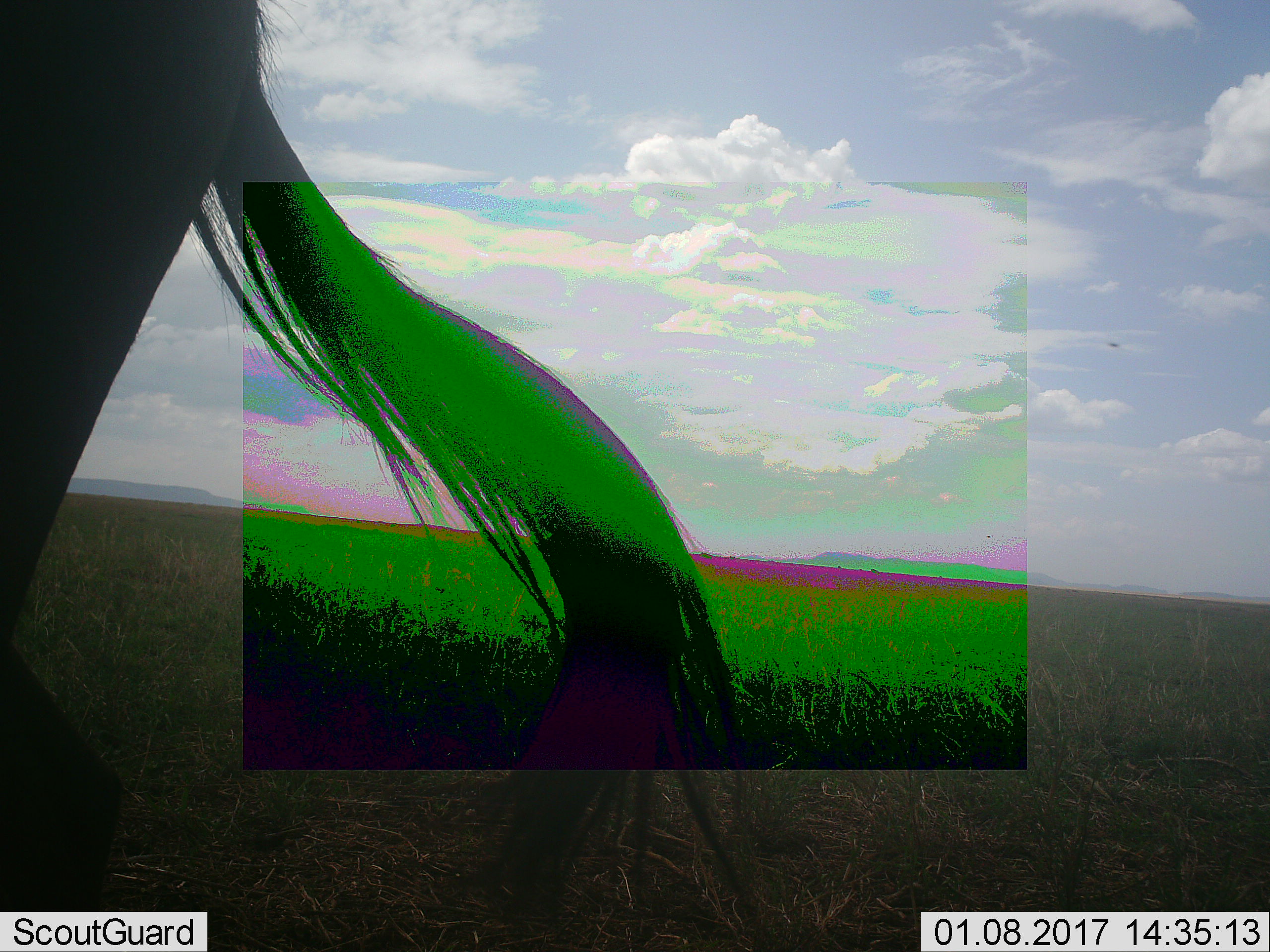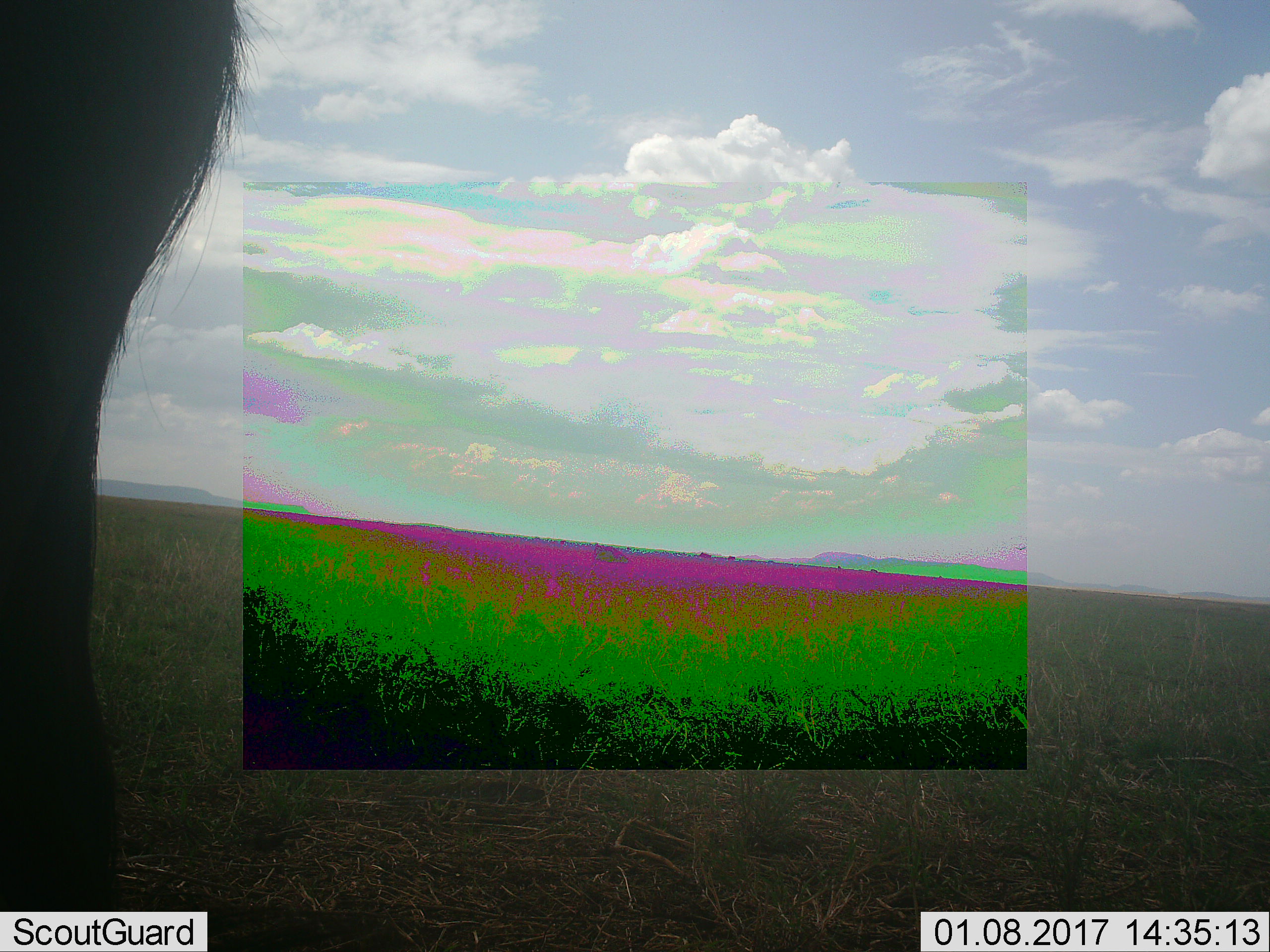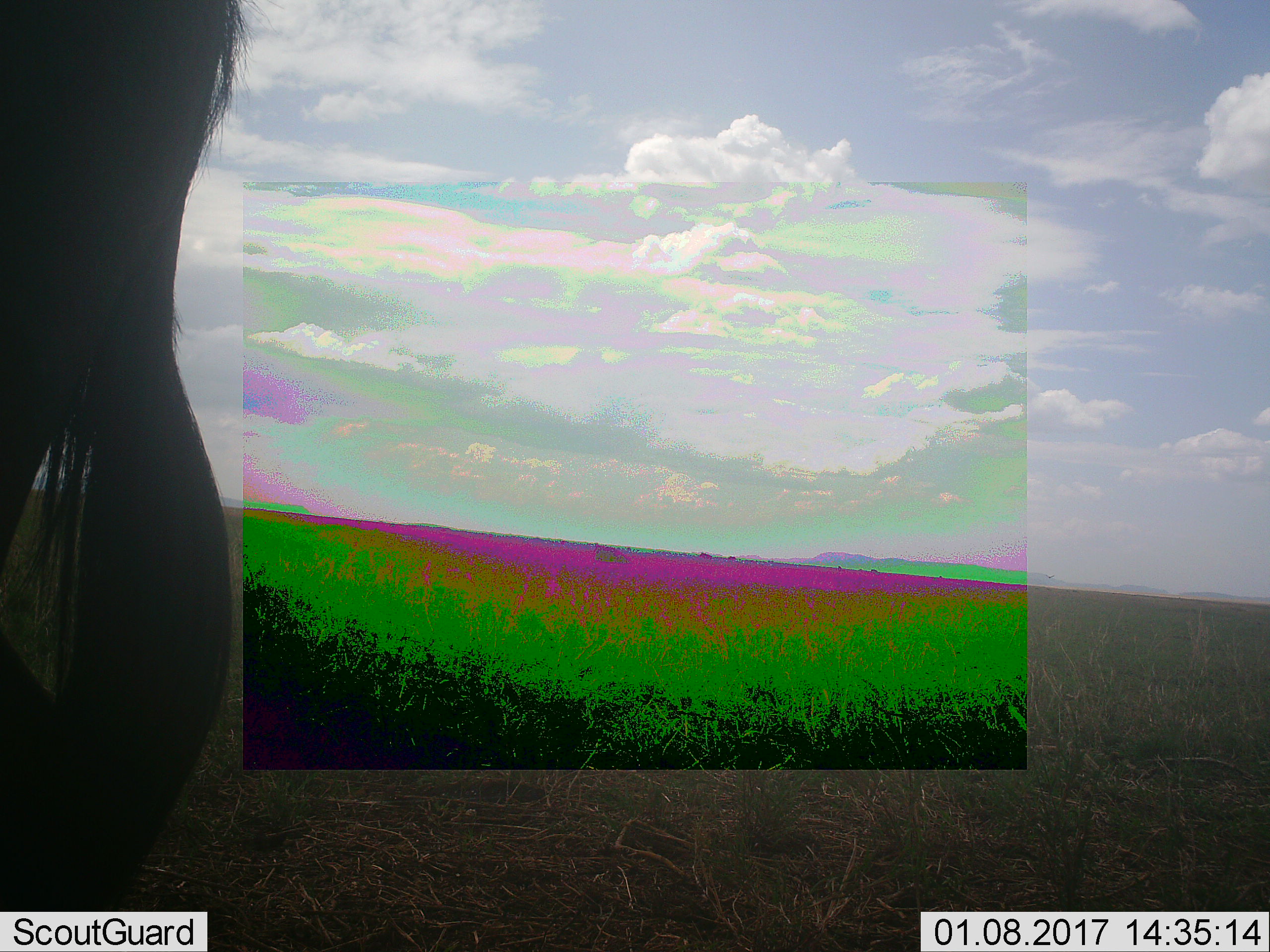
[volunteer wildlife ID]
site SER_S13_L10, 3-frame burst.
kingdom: Animalia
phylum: Chordata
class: Mammalia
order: Artiodactyla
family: Bovidae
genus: Connochaetes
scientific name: Connochaetes taurinus taurinus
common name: blue wildebeest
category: wildebeestblue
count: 1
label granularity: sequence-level